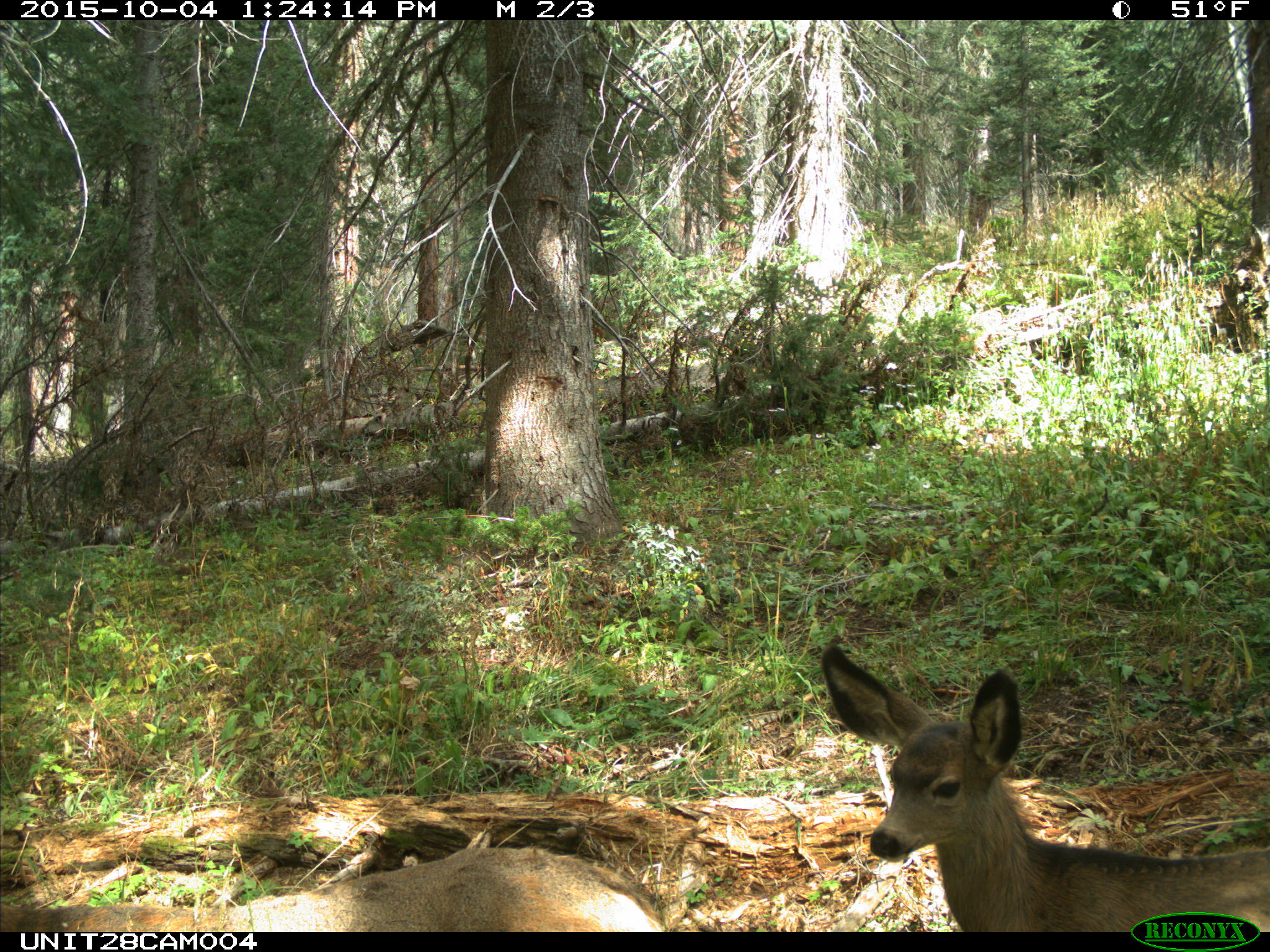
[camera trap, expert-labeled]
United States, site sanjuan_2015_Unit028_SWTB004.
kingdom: Animalia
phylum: Chordata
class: Mammalia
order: Artiodactyla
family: Cervidae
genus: Odocoileus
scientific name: Odocoileus hemionus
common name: mule deer